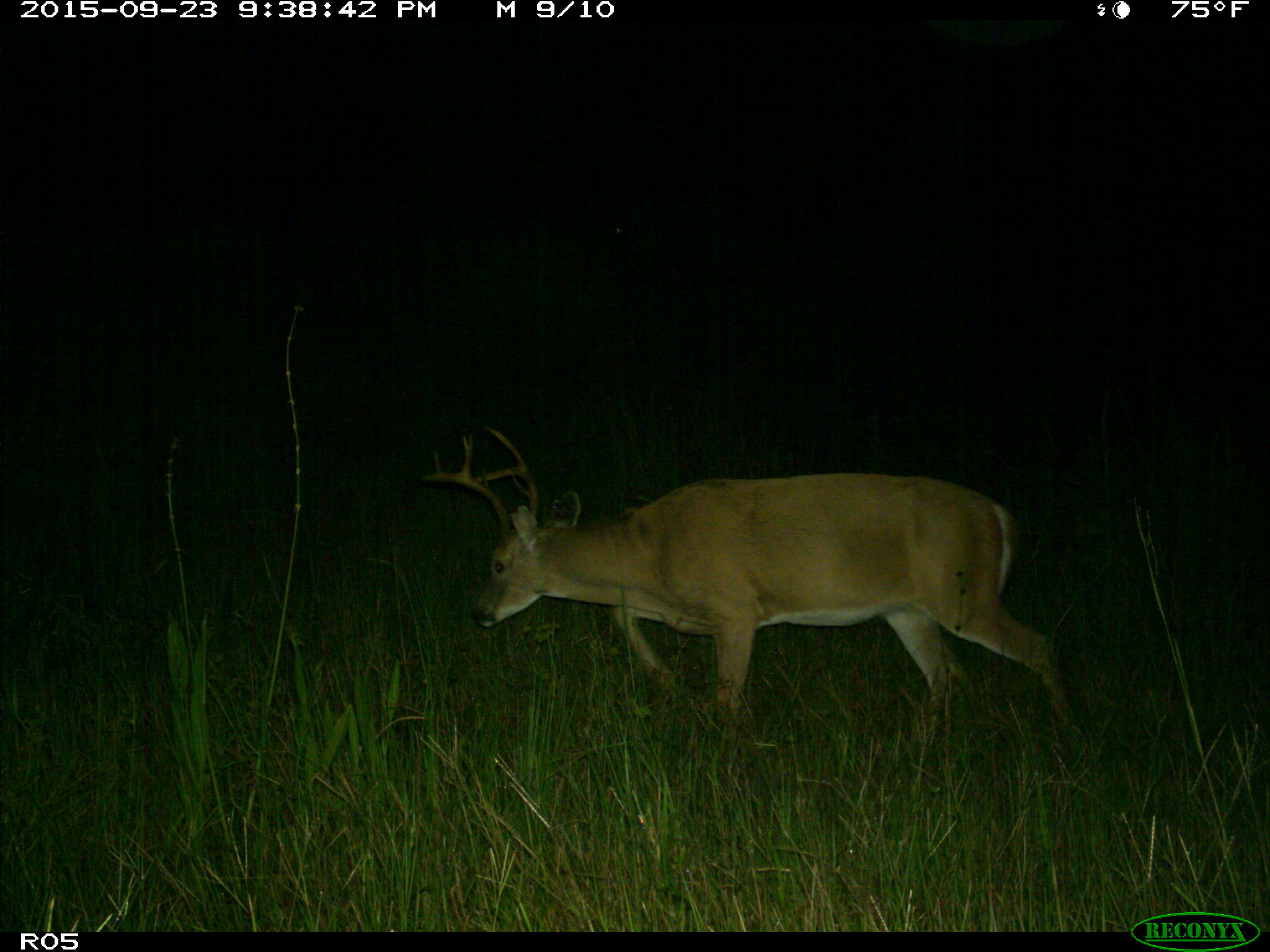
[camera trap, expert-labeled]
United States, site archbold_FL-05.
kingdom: Animalia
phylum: Chordata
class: Mammalia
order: Artiodactyla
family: Cervidae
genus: Odocoileus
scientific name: Odocoileus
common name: deer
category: unidentified deer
Unidentified deer (deer) (Odocoileus).